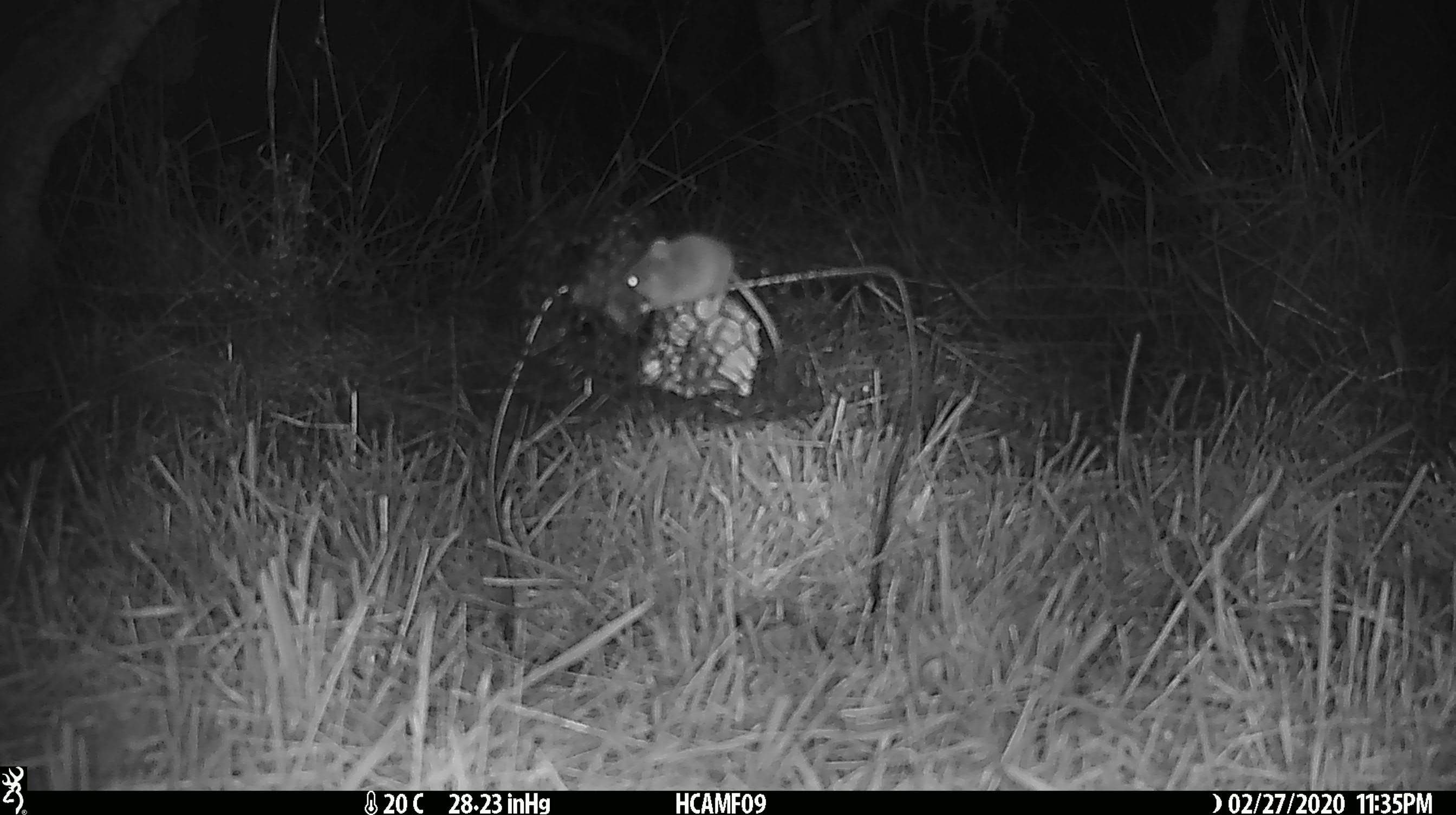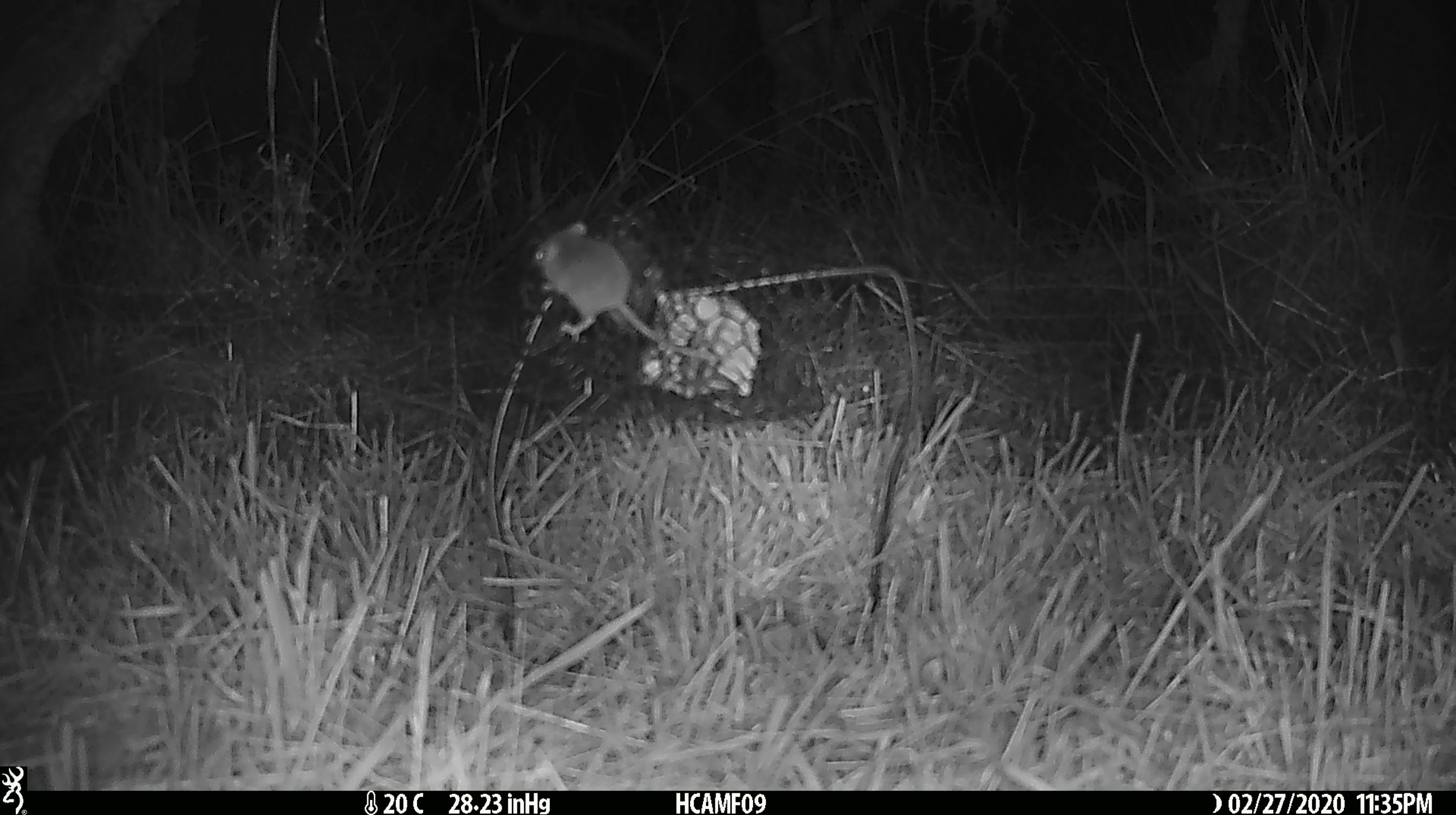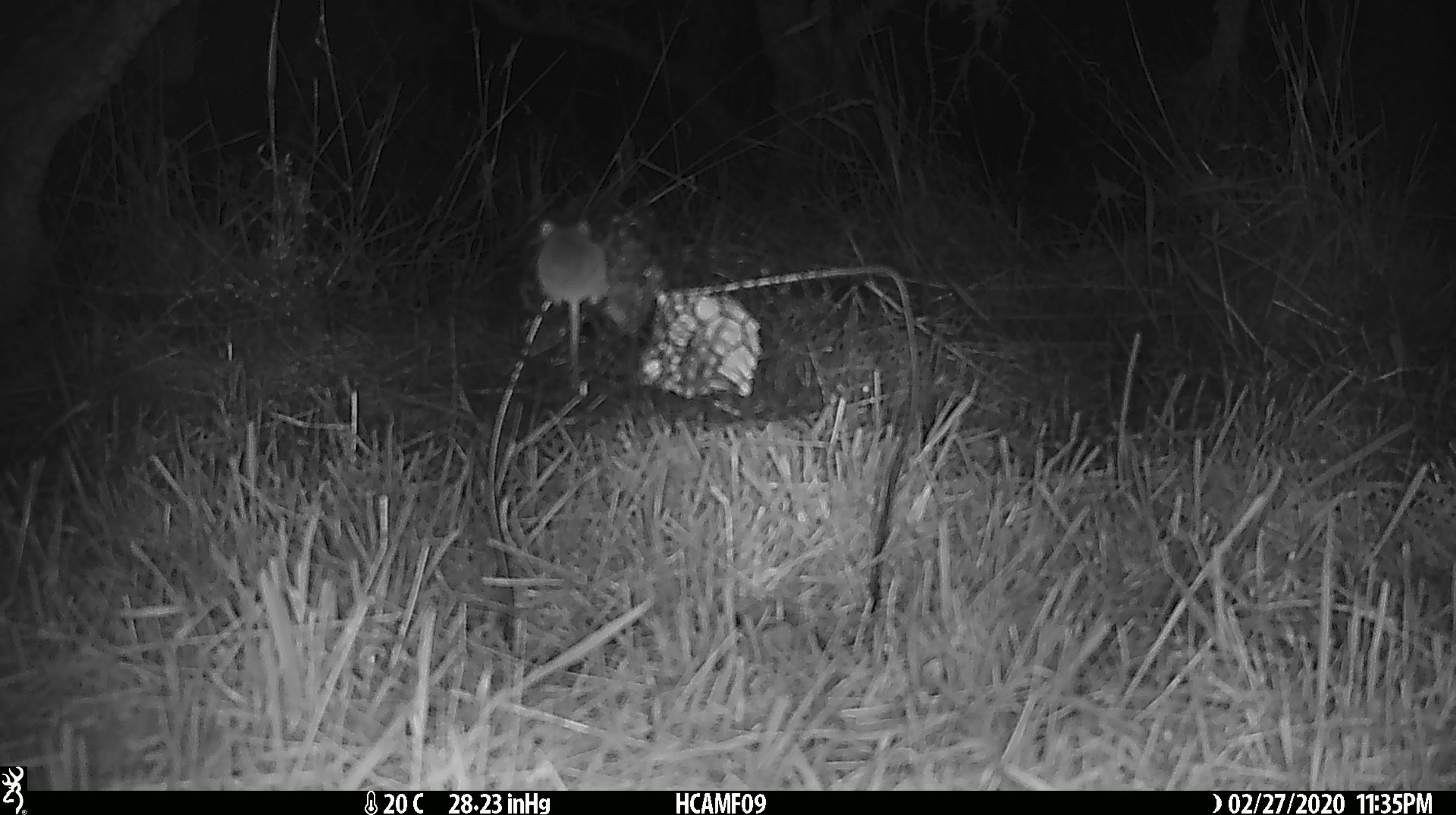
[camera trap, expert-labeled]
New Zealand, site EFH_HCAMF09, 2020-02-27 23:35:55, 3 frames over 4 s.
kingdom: Animalia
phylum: Chordata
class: Mammalia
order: Rodentia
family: Muridae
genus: Mus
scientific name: Mus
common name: mouse